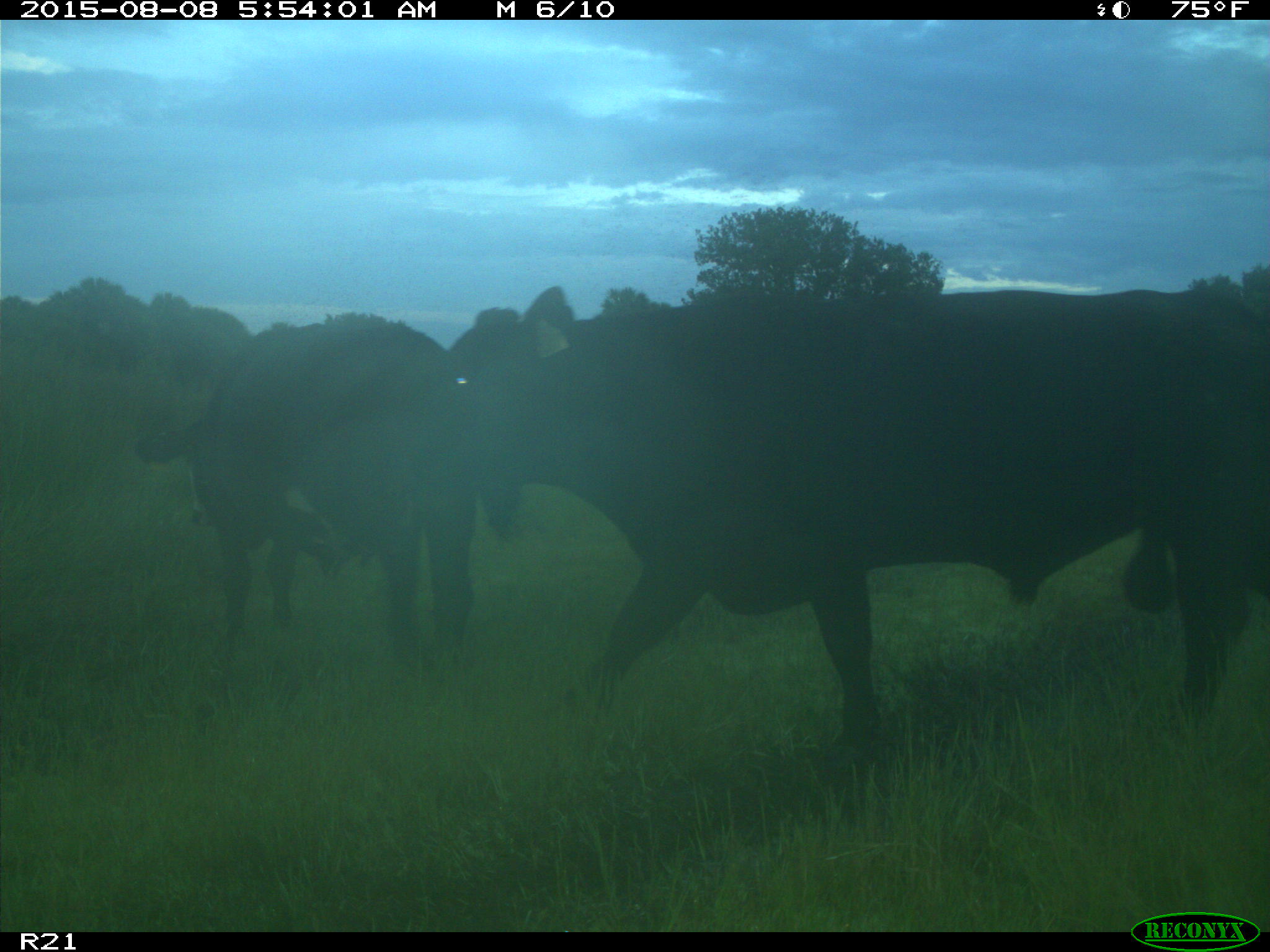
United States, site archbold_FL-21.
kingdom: Animalia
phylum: Chordata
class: Mammalia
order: Artiodactyla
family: Bovidae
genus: Bos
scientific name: Bos taurus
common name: domestic cow